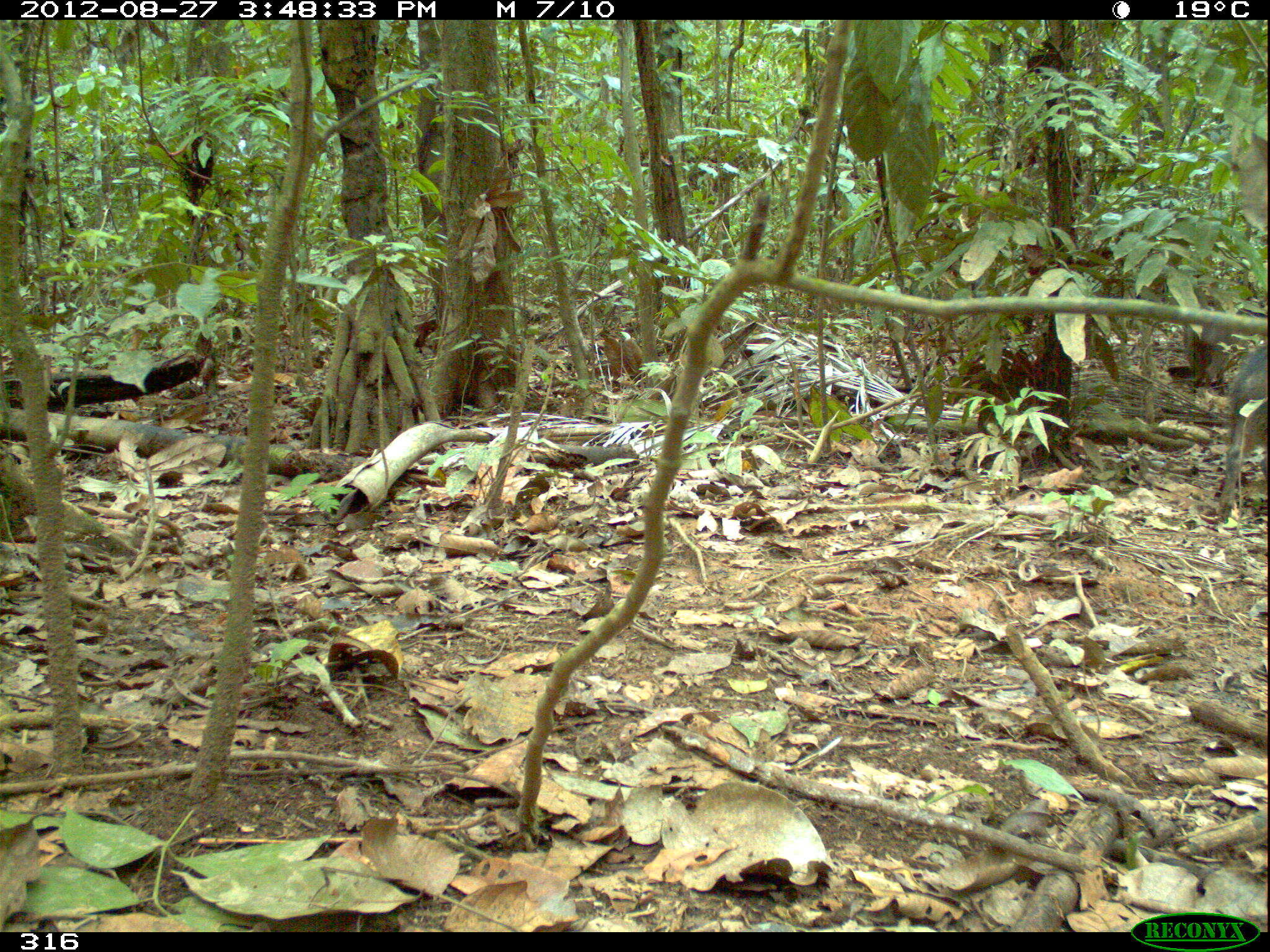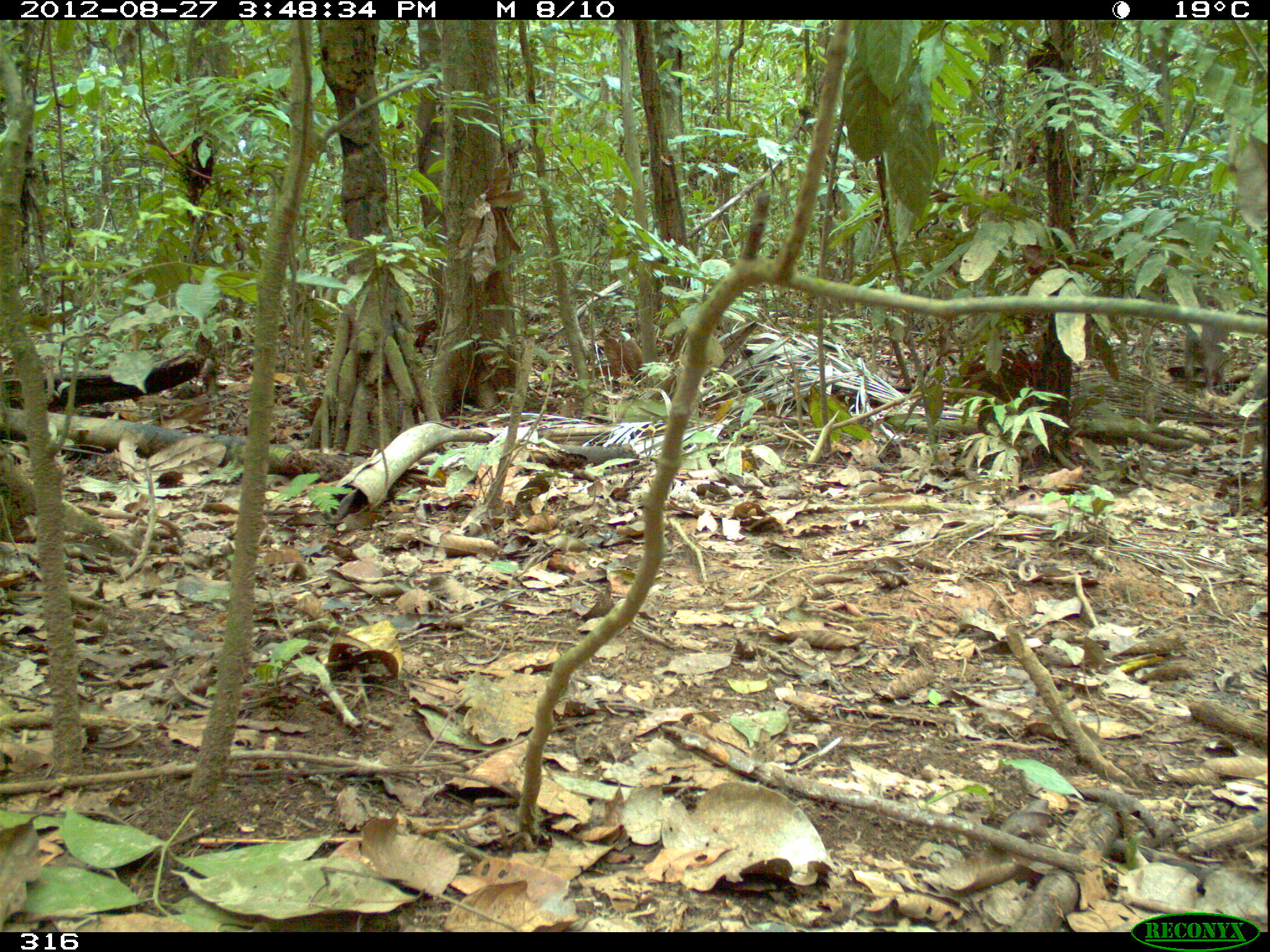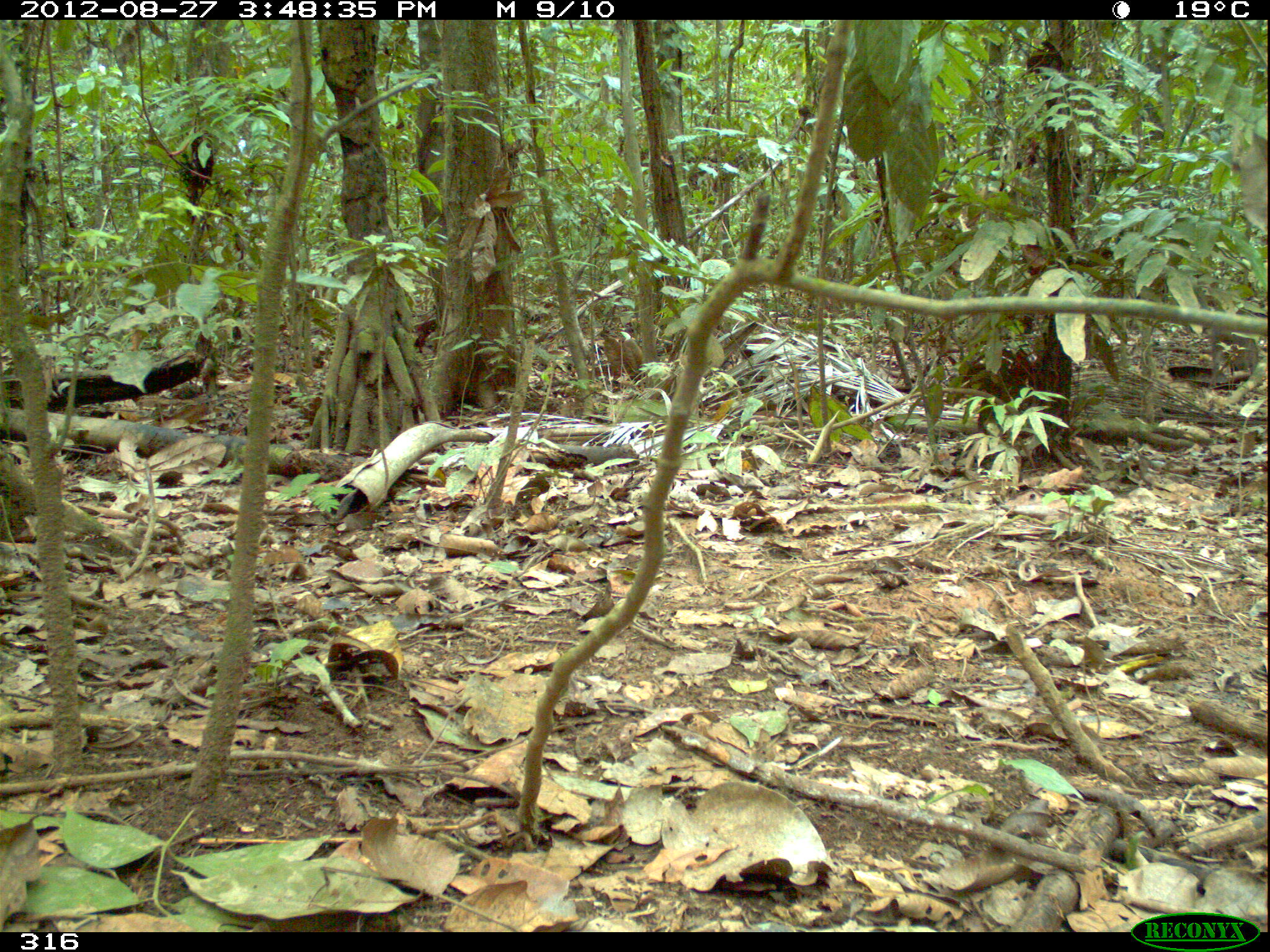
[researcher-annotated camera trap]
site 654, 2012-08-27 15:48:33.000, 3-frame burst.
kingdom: Animalia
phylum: Chordata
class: Mammalia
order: Artiodactyla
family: Tayassuidae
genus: Tayassu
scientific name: Tayassu pecari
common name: white-lipped peccary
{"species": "Tayassu pecari (white-lipped peccary)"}